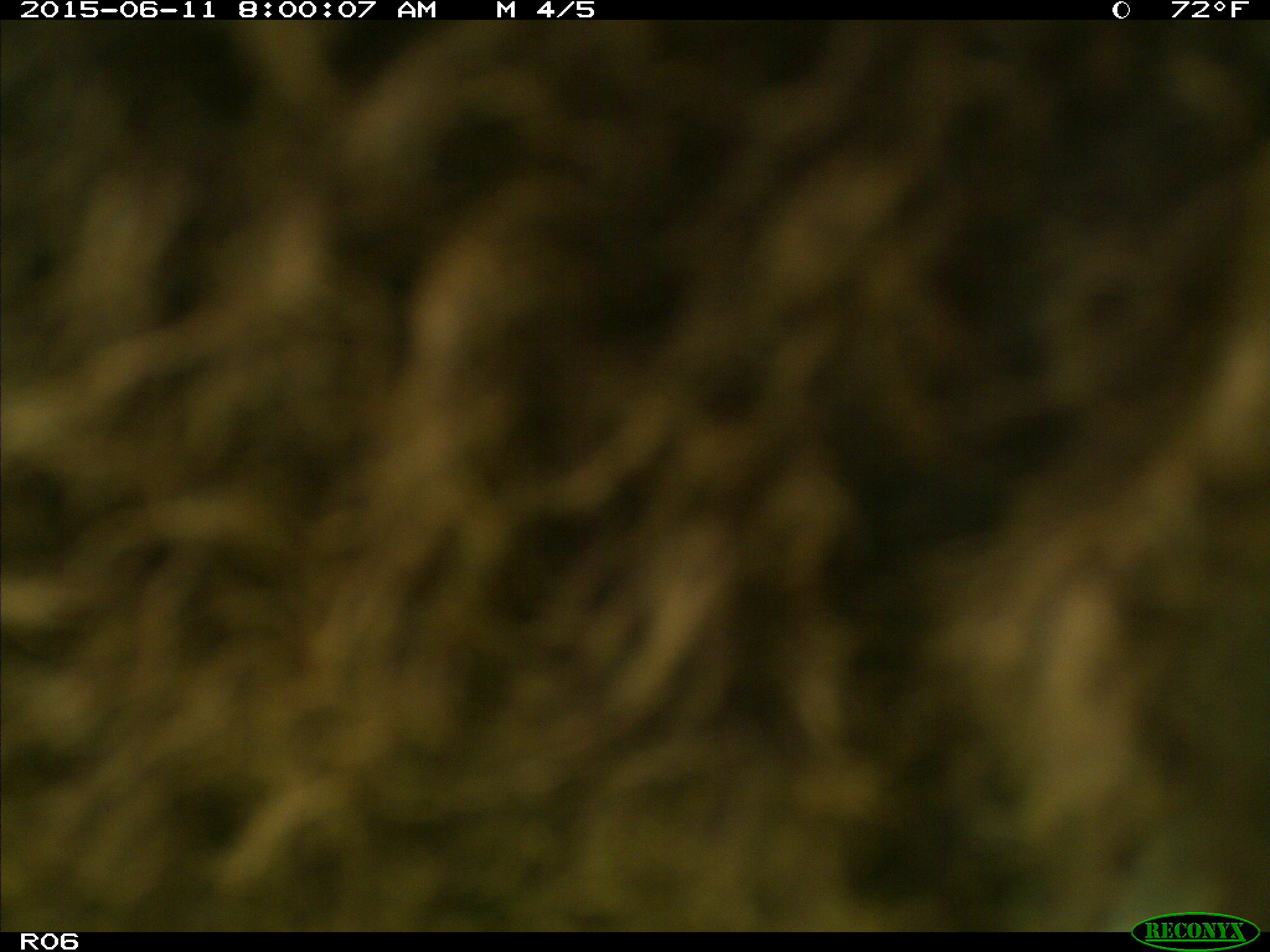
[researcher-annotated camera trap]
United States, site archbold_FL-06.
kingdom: Animalia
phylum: Chordata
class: Mammalia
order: Artiodactyla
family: Bovidae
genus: Bos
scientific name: Bos taurus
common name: domestic cow